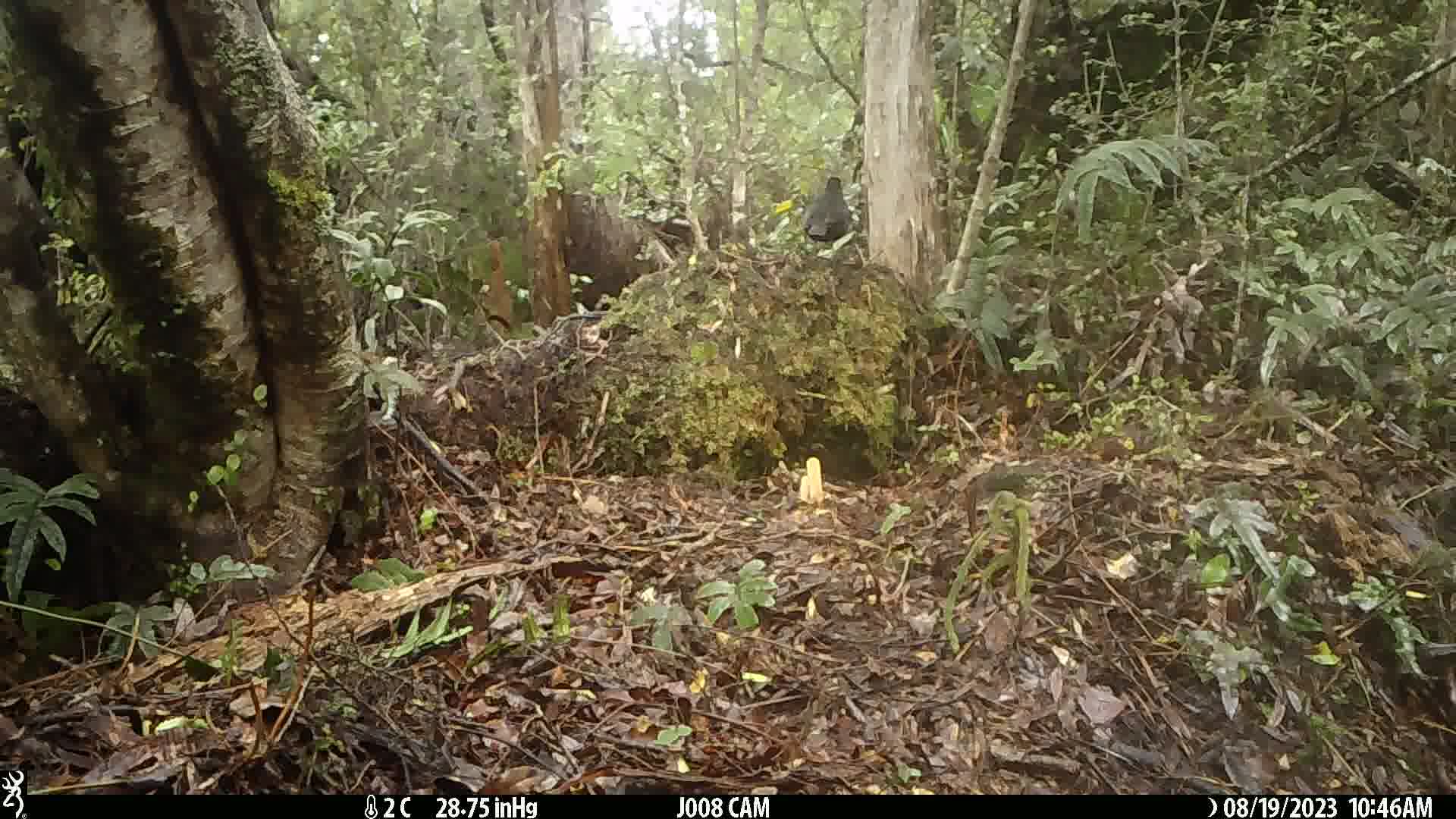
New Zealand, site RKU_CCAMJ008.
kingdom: Animalia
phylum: Chordata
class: Aves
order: Passeriformes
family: Turdidae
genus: Turdus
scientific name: Turdus merula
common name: eurasian blackbird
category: blackbird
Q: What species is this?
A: Blackbird (eurasian blackbird) (Turdus merula).